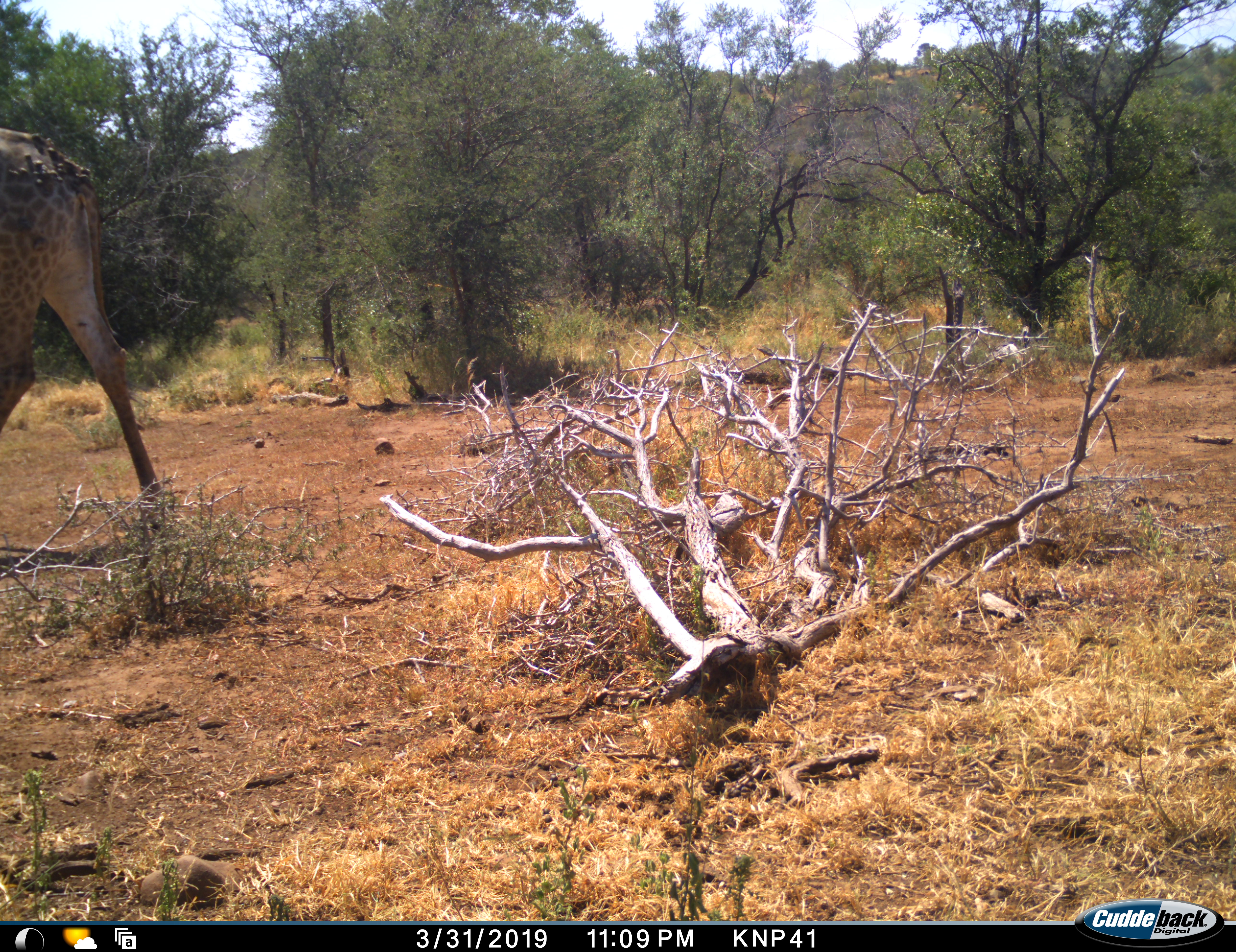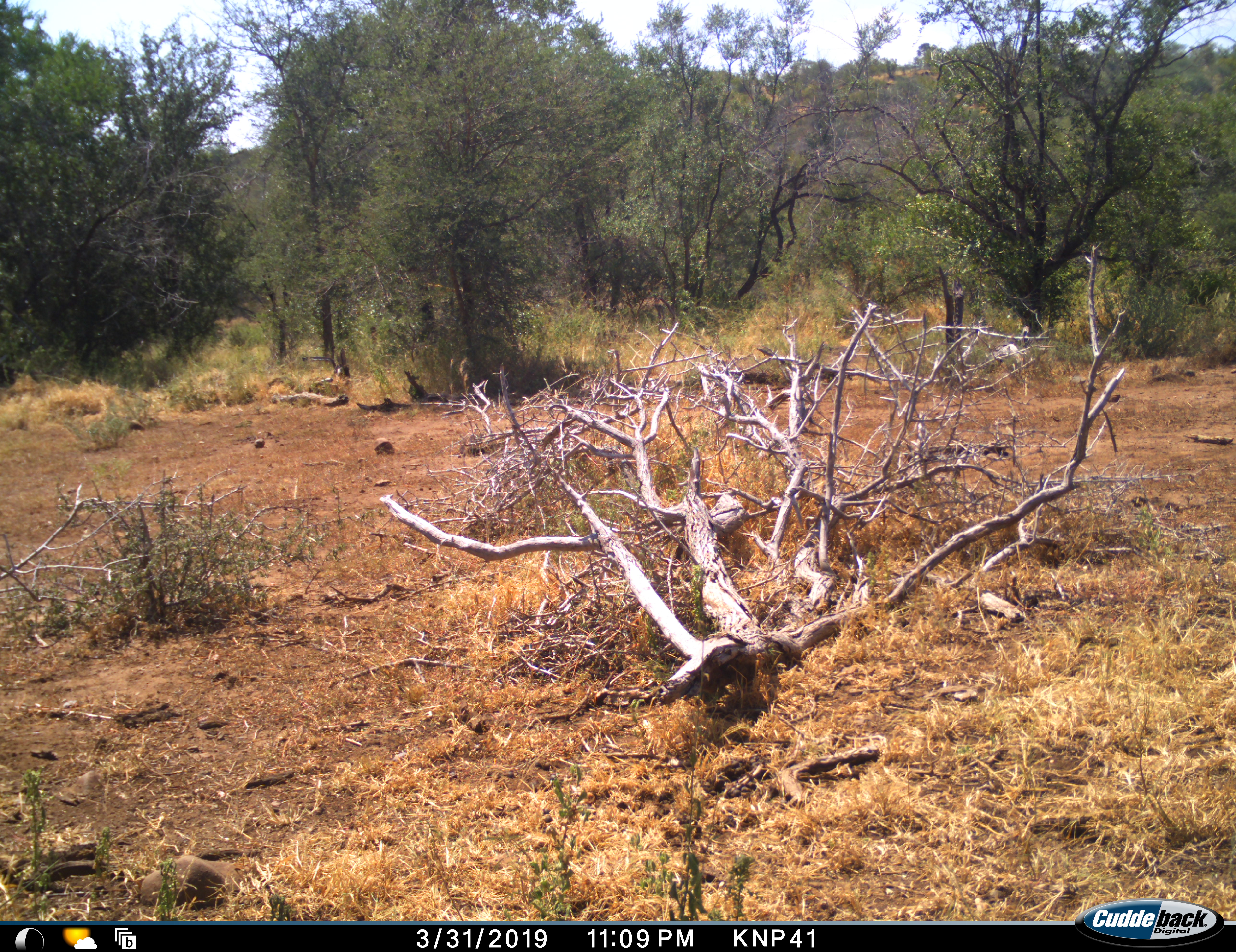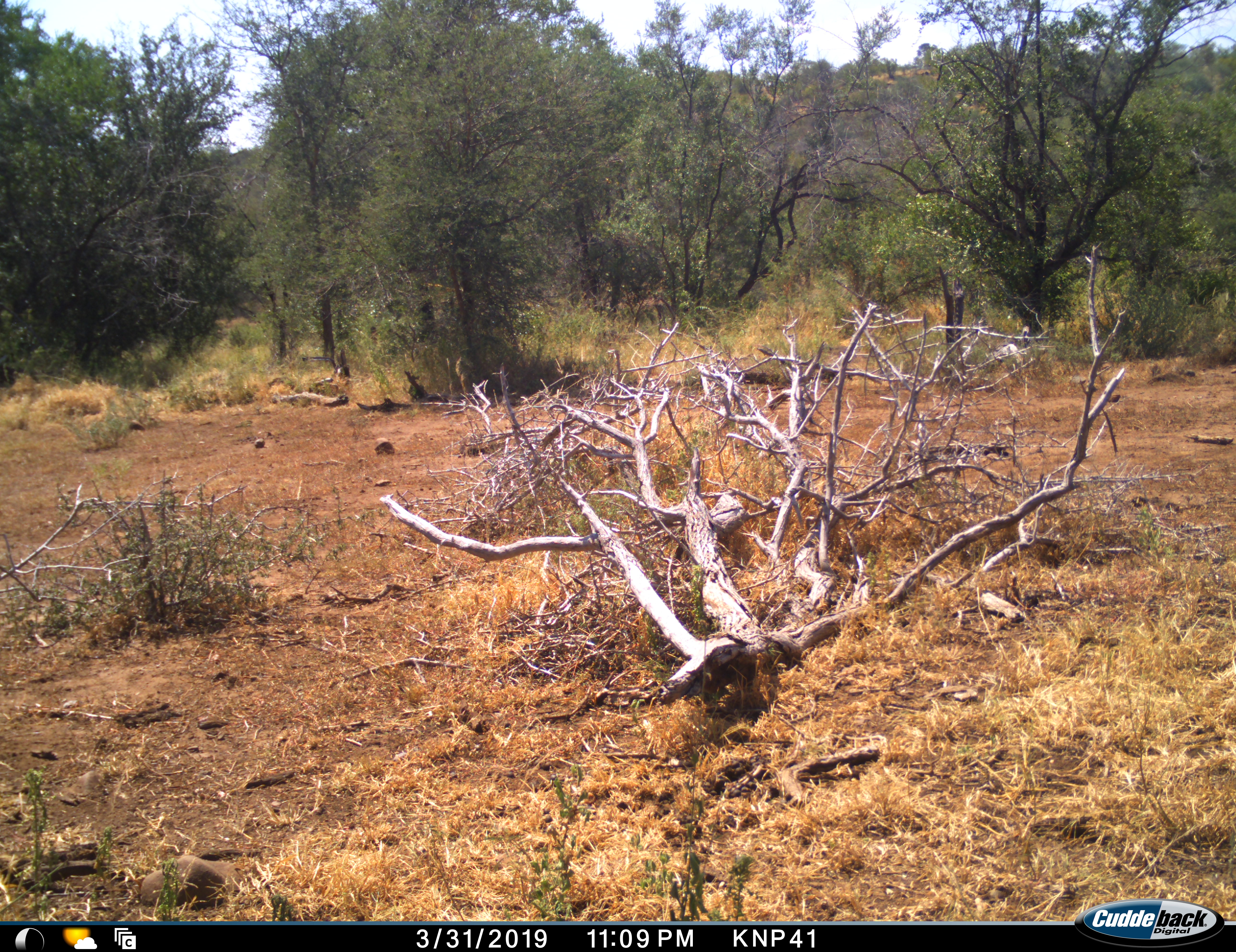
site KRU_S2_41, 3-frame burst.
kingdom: Animalia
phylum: Chordata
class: Mammalia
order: Artiodactyla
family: Giraffidae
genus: Giraffa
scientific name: Giraffa camelopardalis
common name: giraffe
Giraffe (Giraffa camelopardalis), count 1. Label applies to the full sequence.